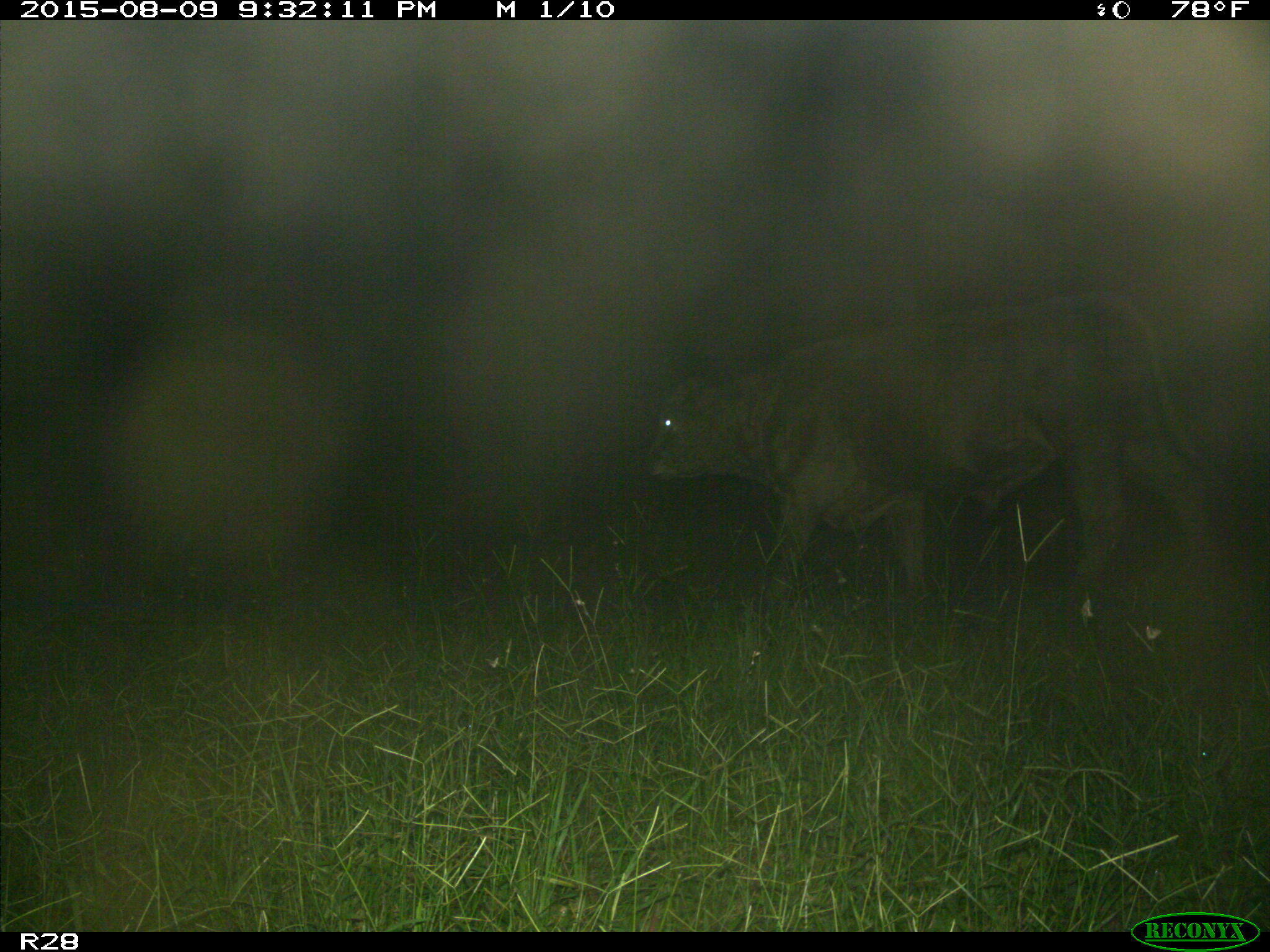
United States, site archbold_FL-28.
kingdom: Animalia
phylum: Chordata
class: Mammalia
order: Artiodactyla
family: Bovidae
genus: Bos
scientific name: Bos taurus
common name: domestic cow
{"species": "Bos taurus (domestic cow)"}